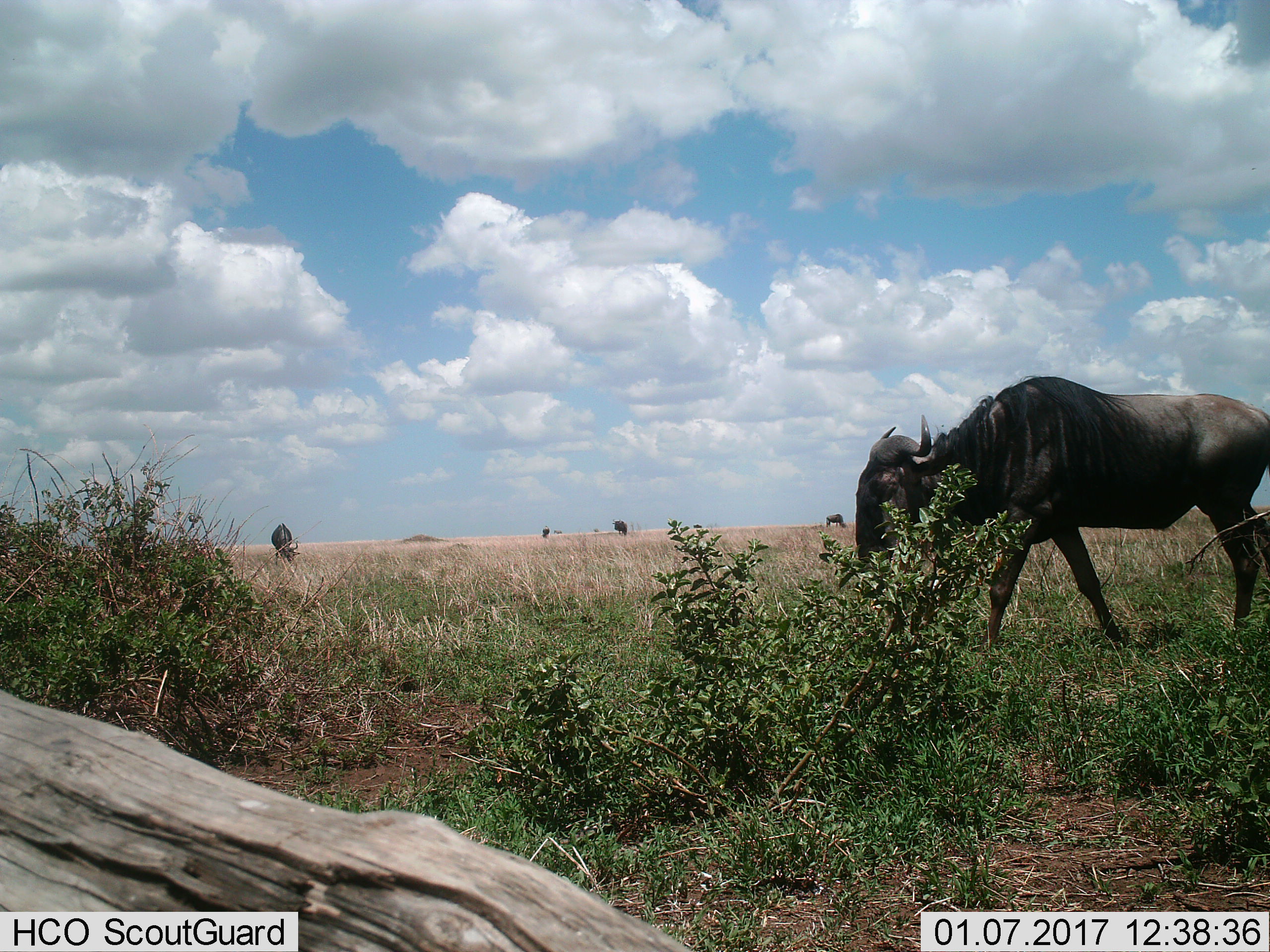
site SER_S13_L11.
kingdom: Animalia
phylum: Chordata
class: Mammalia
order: Artiodactyla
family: Bovidae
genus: Connochaetes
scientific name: Connochaetes taurinus taurinus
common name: blue wildebeest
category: wildebeestblue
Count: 5.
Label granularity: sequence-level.